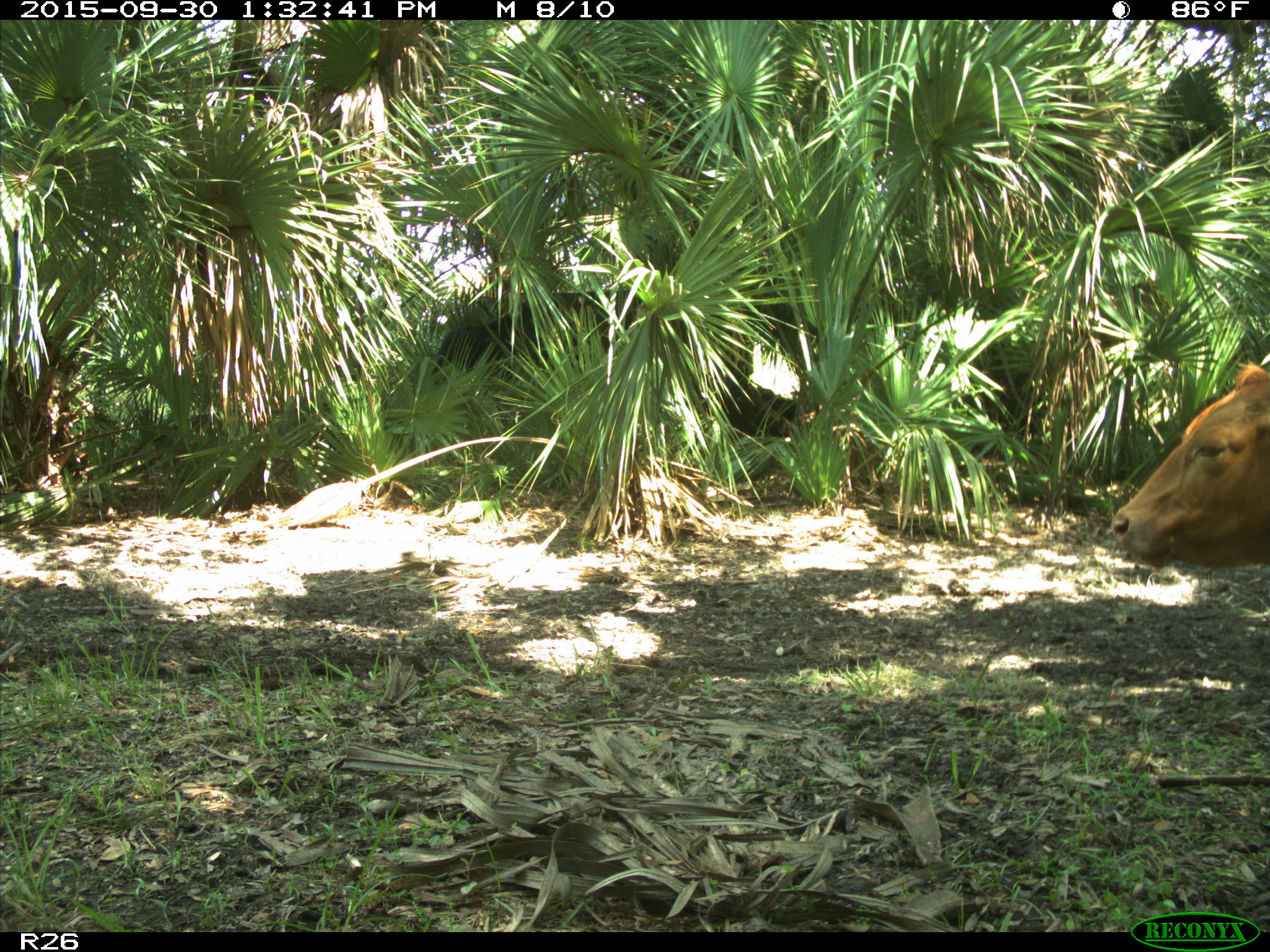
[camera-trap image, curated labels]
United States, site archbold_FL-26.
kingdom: Animalia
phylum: Chordata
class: Mammalia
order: Artiodactyla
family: Bovidae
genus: Bos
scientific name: Bos taurus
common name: domestic cow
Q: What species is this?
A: Bos taurus (domestic cow).